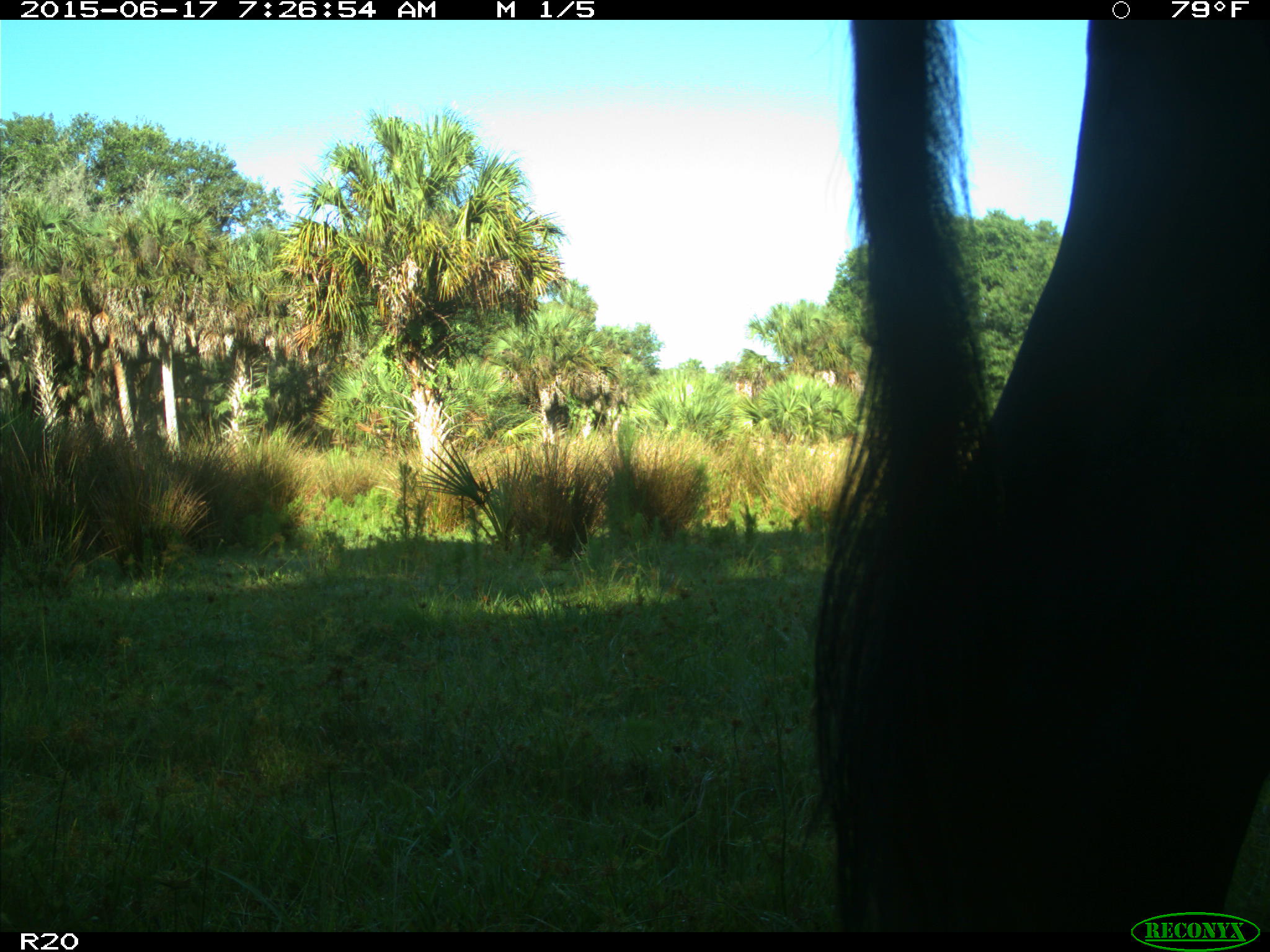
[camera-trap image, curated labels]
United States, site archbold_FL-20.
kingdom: Animalia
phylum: Chordata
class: Mammalia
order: Artiodactyla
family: Bovidae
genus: Bos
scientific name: Bos taurus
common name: domestic cow